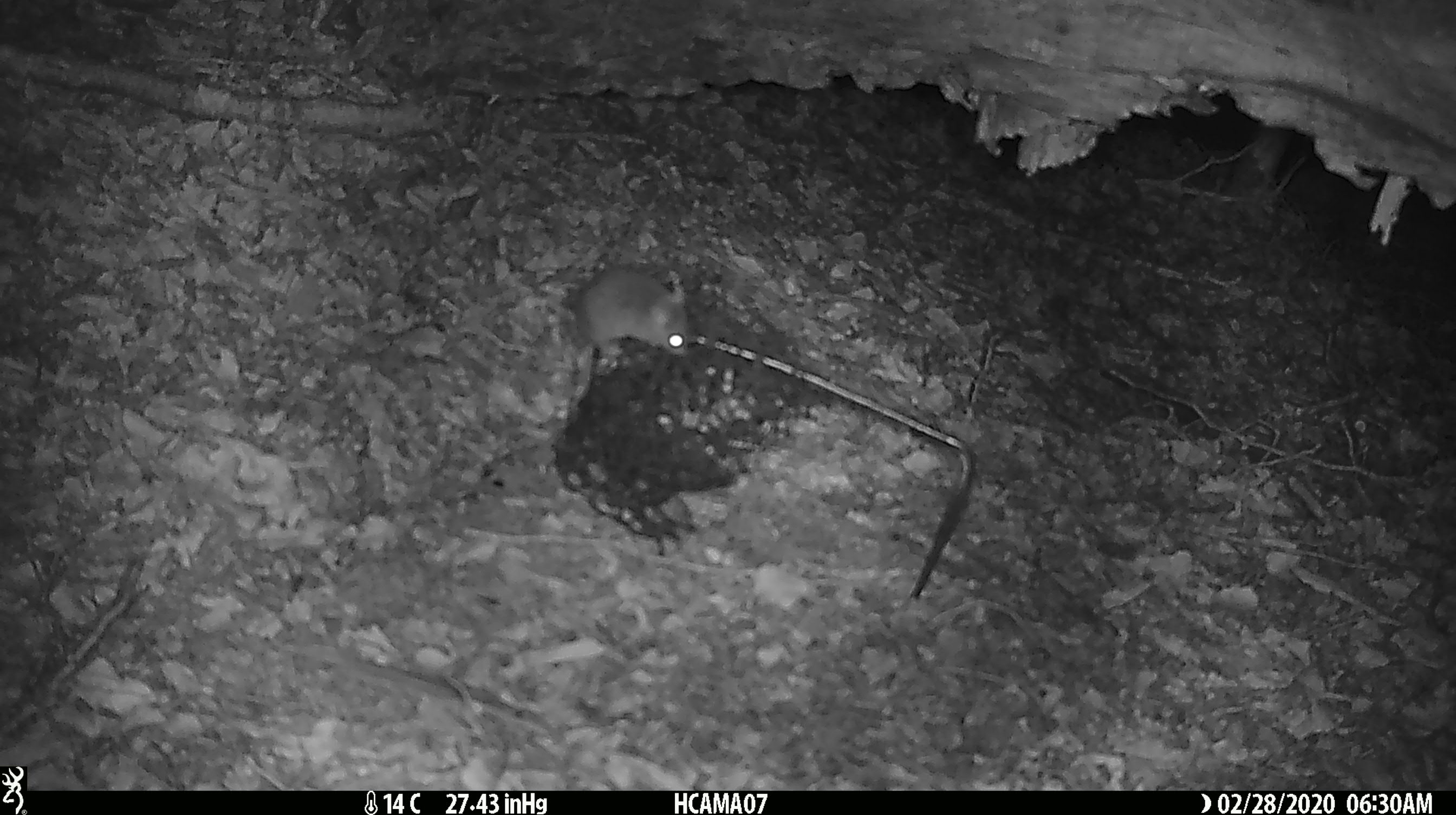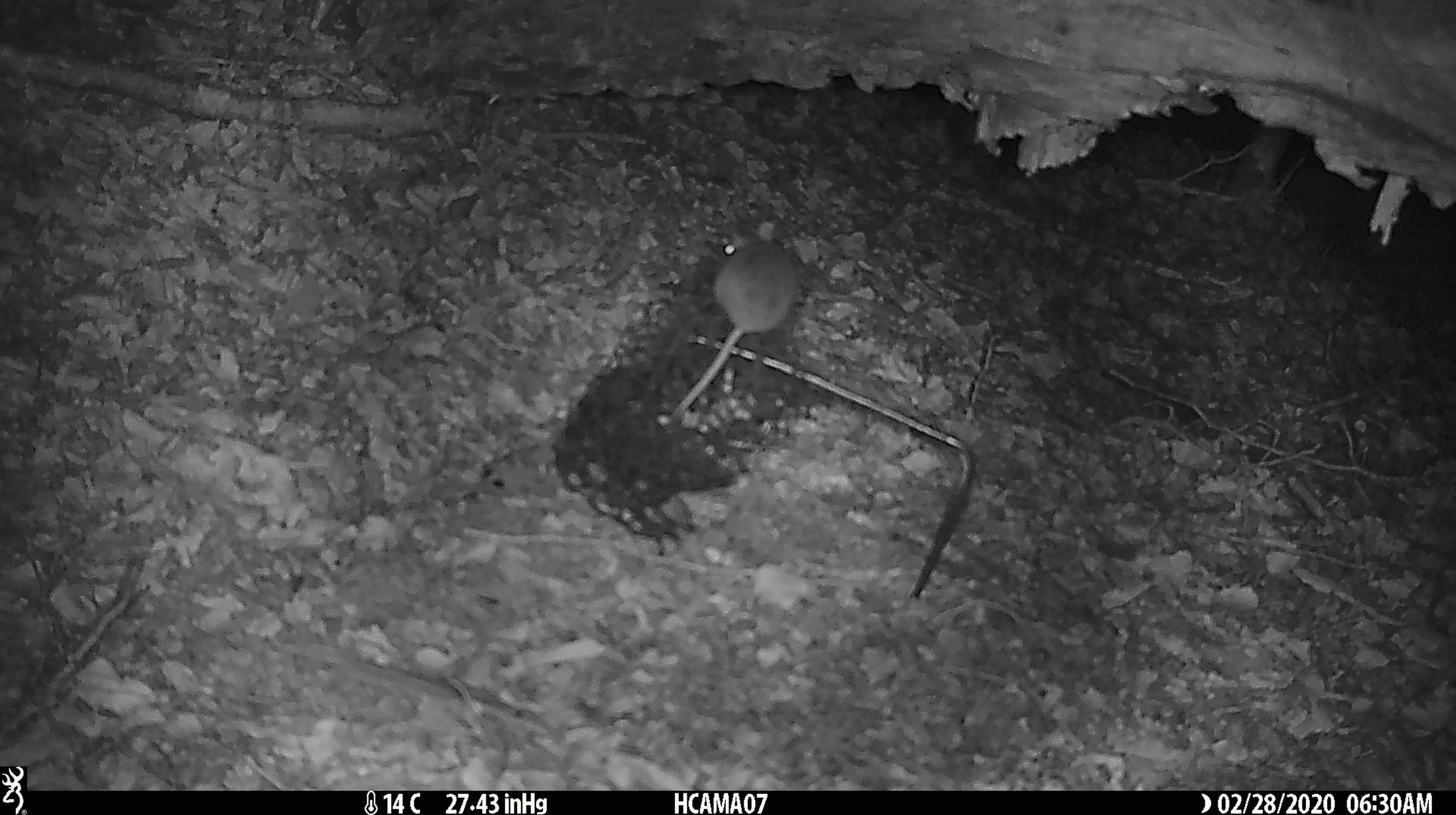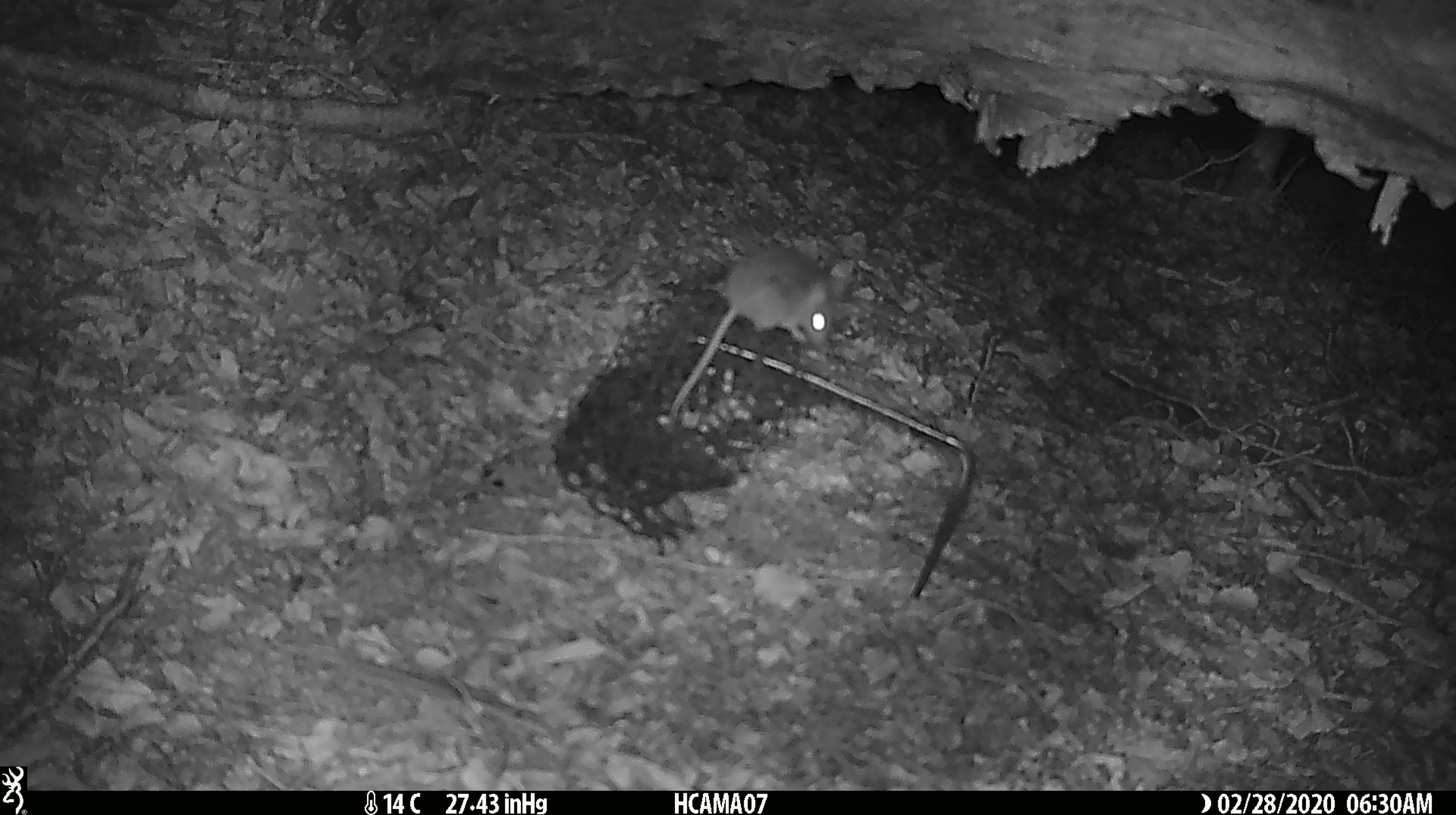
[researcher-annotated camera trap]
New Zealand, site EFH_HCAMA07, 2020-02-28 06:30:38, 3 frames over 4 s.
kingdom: Animalia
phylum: Chordata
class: Mammalia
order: Rodentia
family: Muridae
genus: Mus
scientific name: Mus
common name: mouse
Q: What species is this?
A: Mouse (Mus).